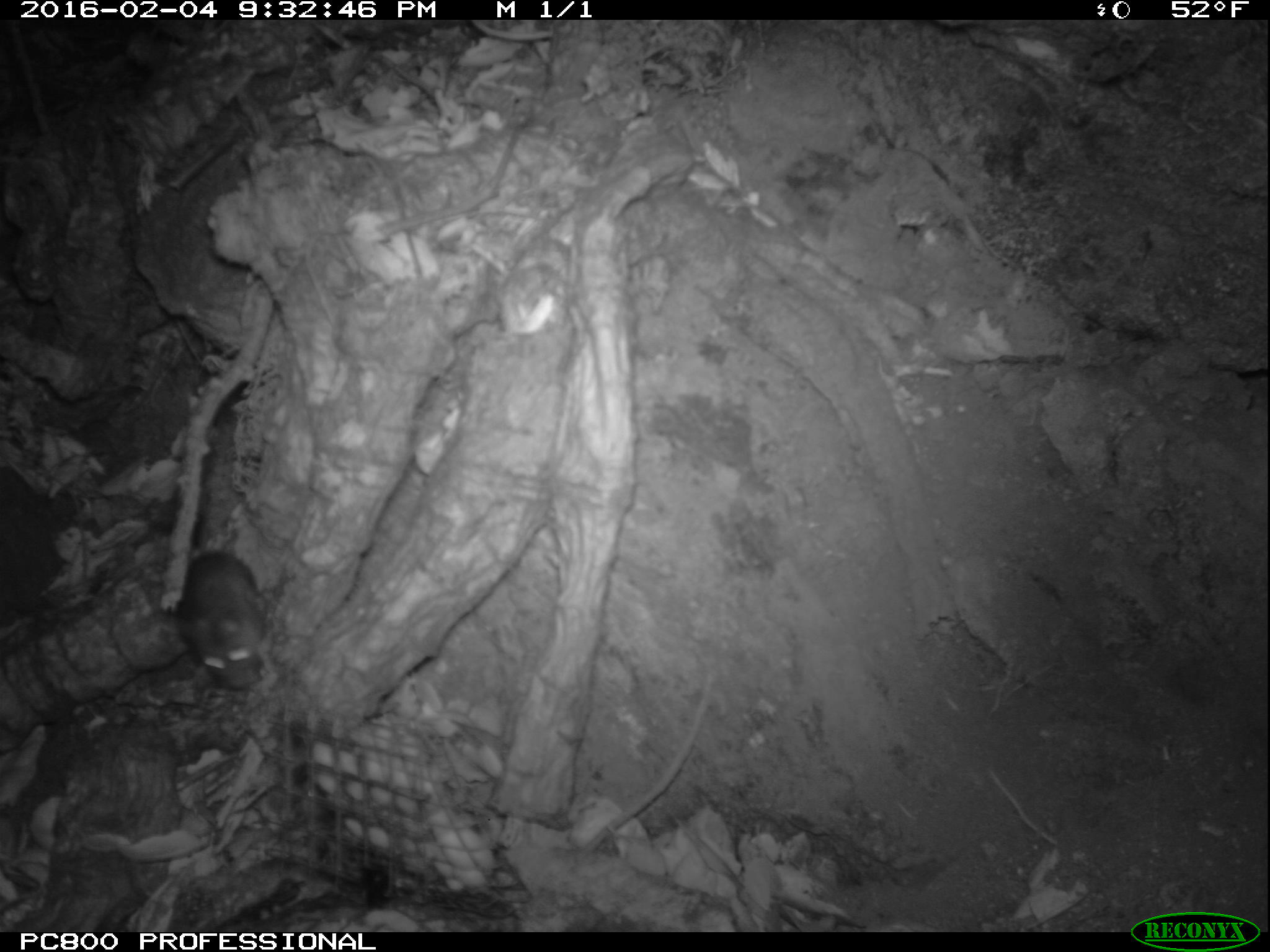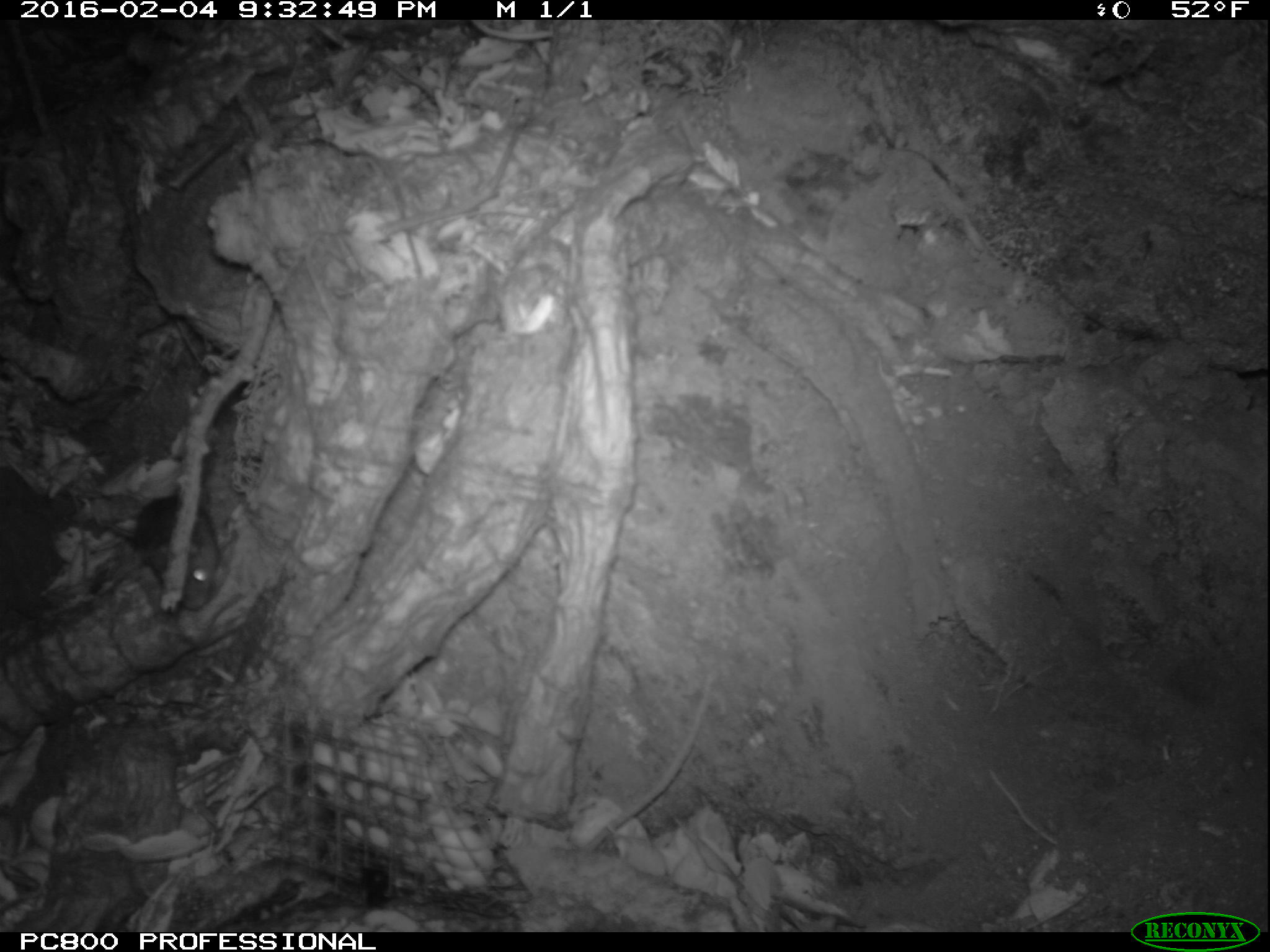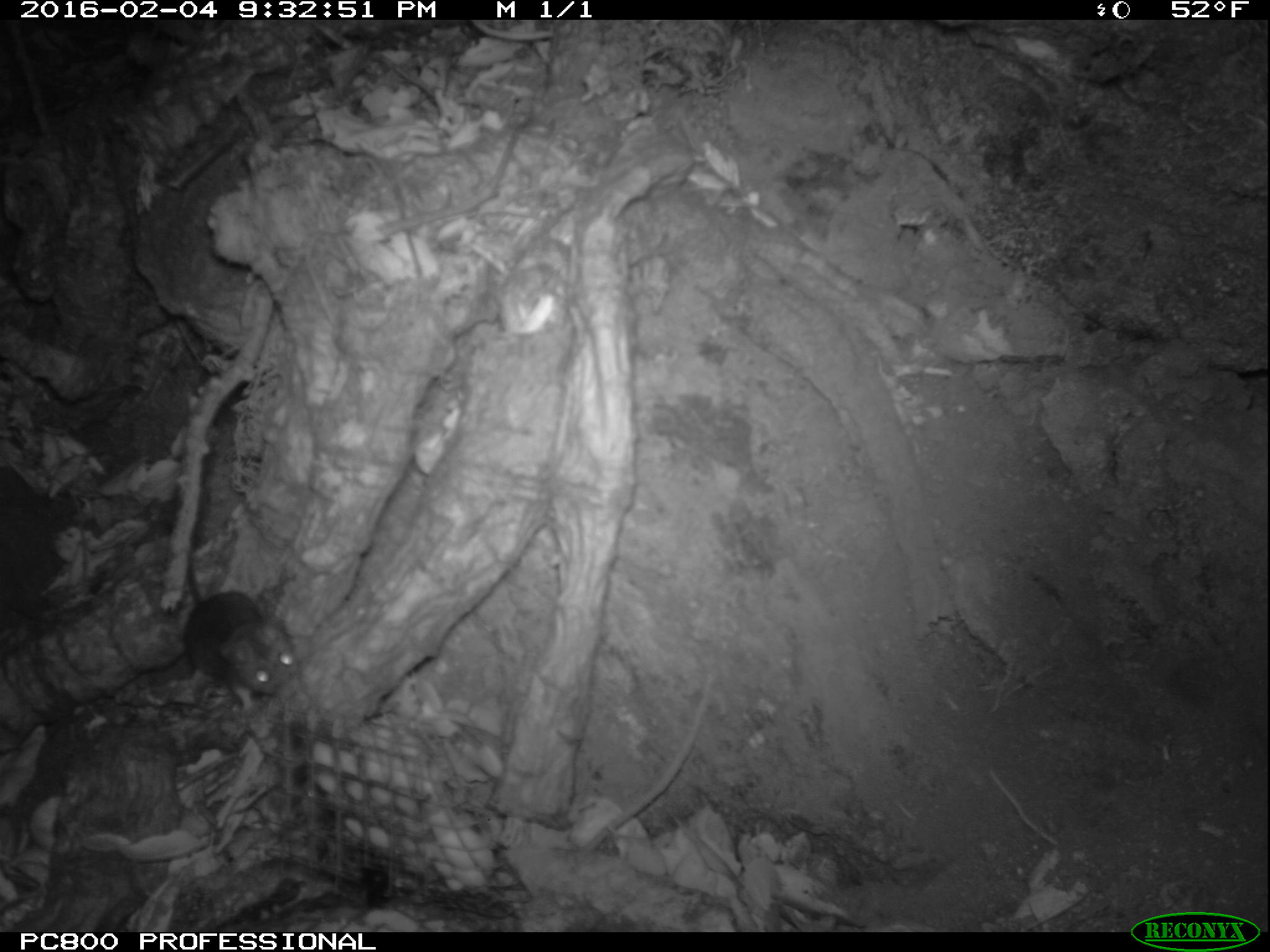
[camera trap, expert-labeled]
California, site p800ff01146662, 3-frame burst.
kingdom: Animalia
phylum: Chordata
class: Mammalia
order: Rodentia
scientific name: Rodentia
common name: rodent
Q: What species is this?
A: Rodent (Rodentia).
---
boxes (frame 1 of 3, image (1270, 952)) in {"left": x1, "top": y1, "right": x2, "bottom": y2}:
rodent: {"left": 177, "top": 552, "right": 261, "bottom": 690}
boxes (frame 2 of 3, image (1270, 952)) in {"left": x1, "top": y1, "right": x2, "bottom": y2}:
rodent: {"left": 108, "top": 496, "right": 220, "bottom": 610}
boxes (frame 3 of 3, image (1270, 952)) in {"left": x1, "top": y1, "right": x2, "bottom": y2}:
rodent: {"left": 168, "top": 556, "right": 300, "bottom": 711}